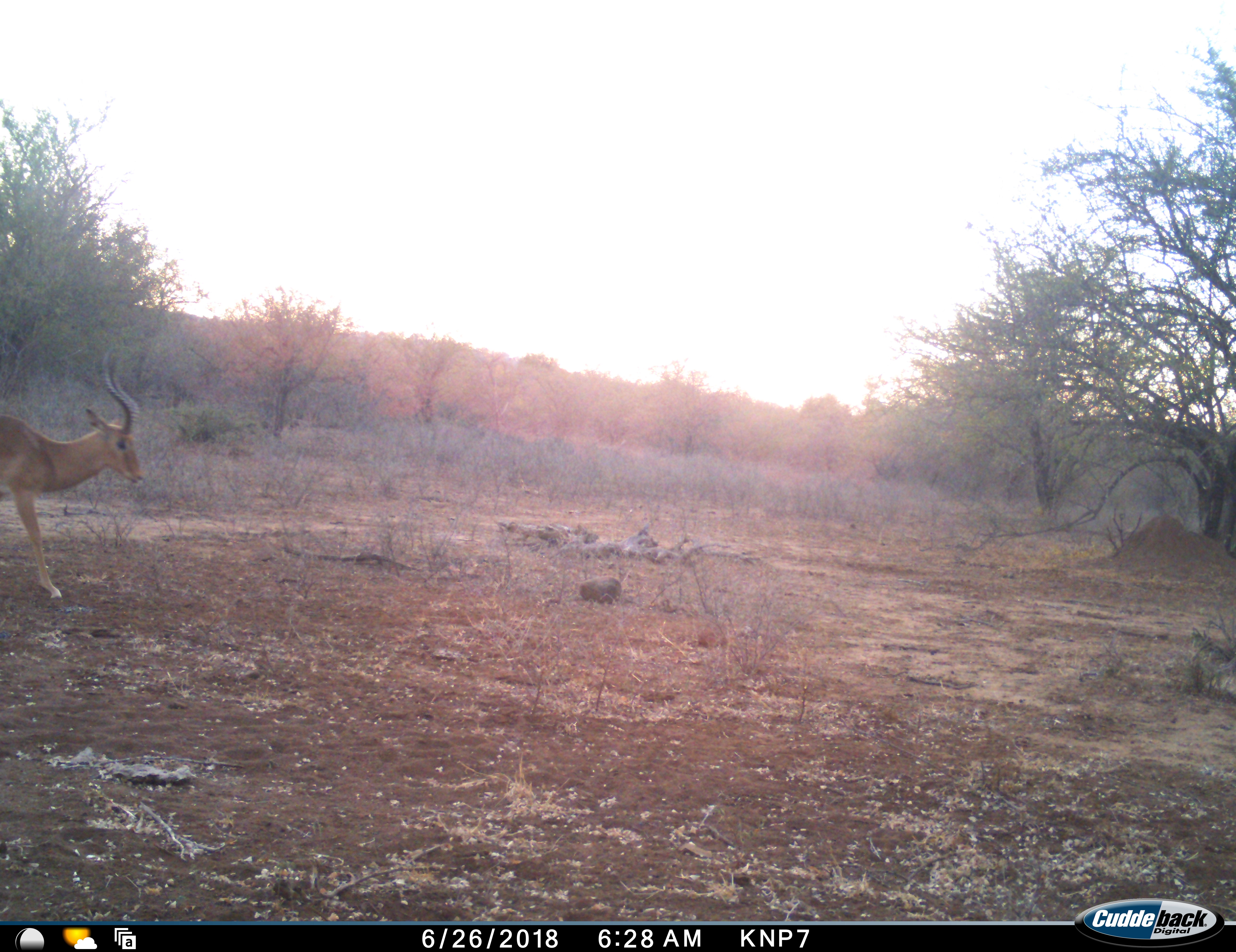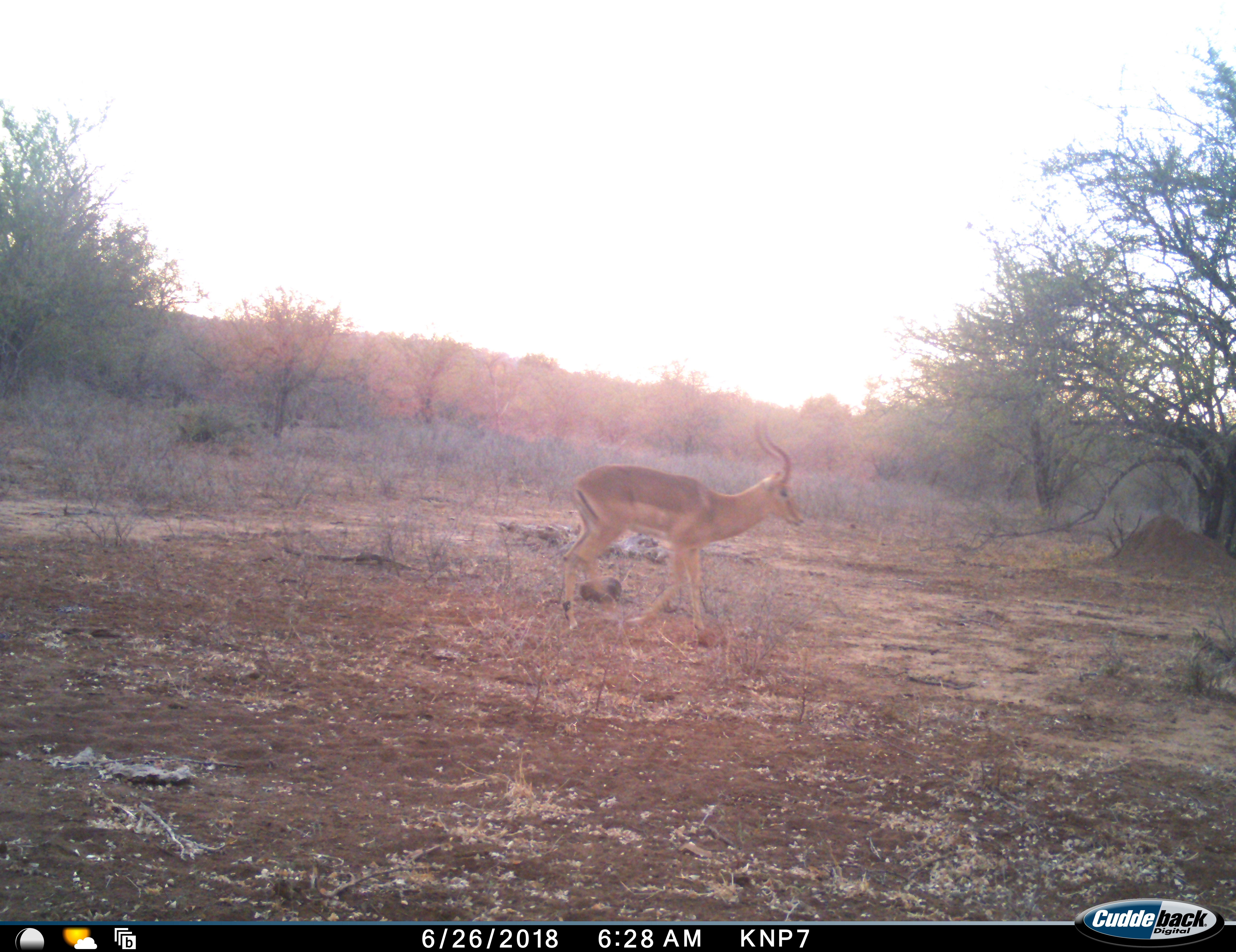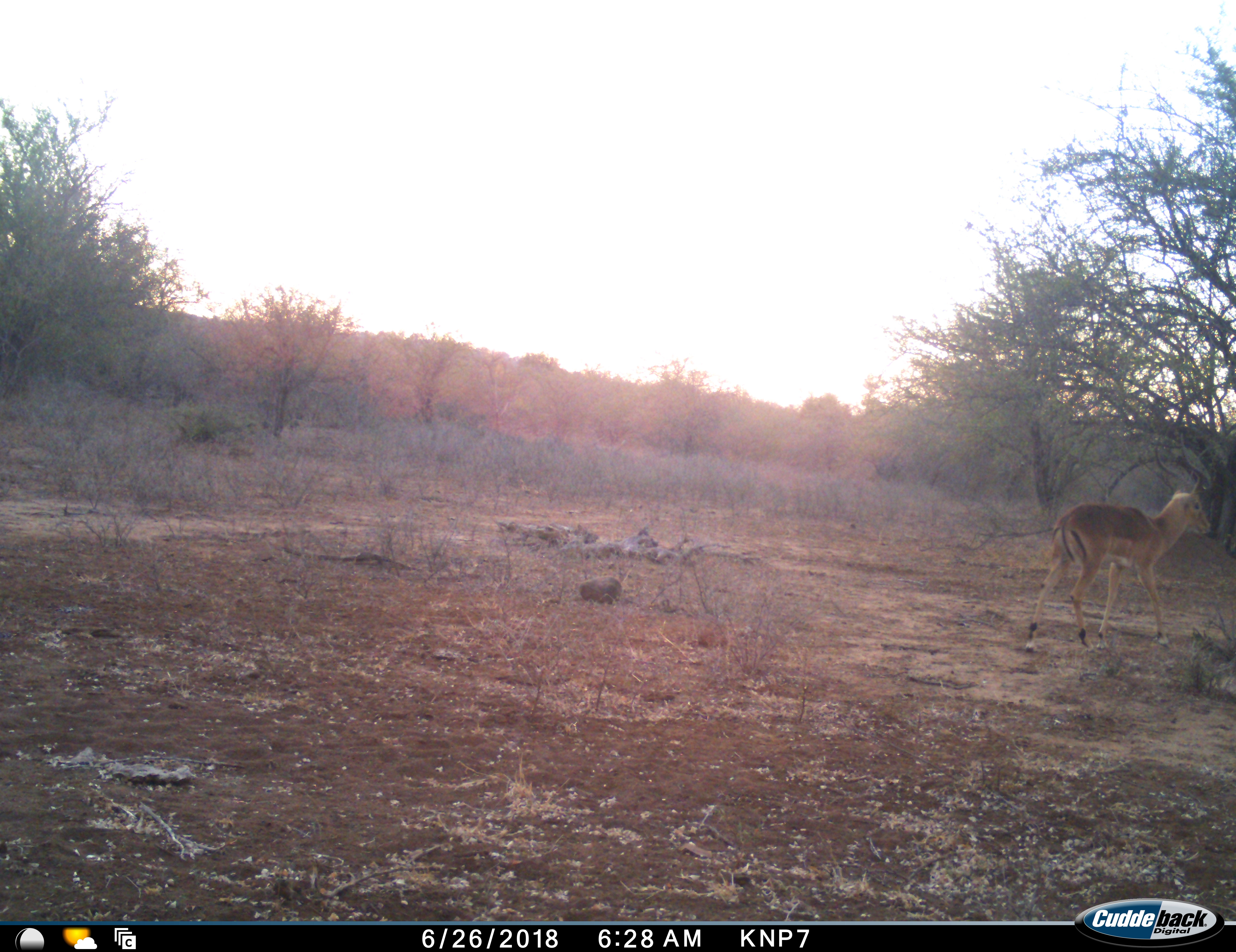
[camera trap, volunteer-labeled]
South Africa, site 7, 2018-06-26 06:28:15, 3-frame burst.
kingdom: Animalia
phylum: Chordata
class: Mammalia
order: Artiodactyla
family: Bovidae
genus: Aepyceros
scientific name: Aepyceros melampus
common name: impala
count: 1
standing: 0%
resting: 0%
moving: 100%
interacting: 0%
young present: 0%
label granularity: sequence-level